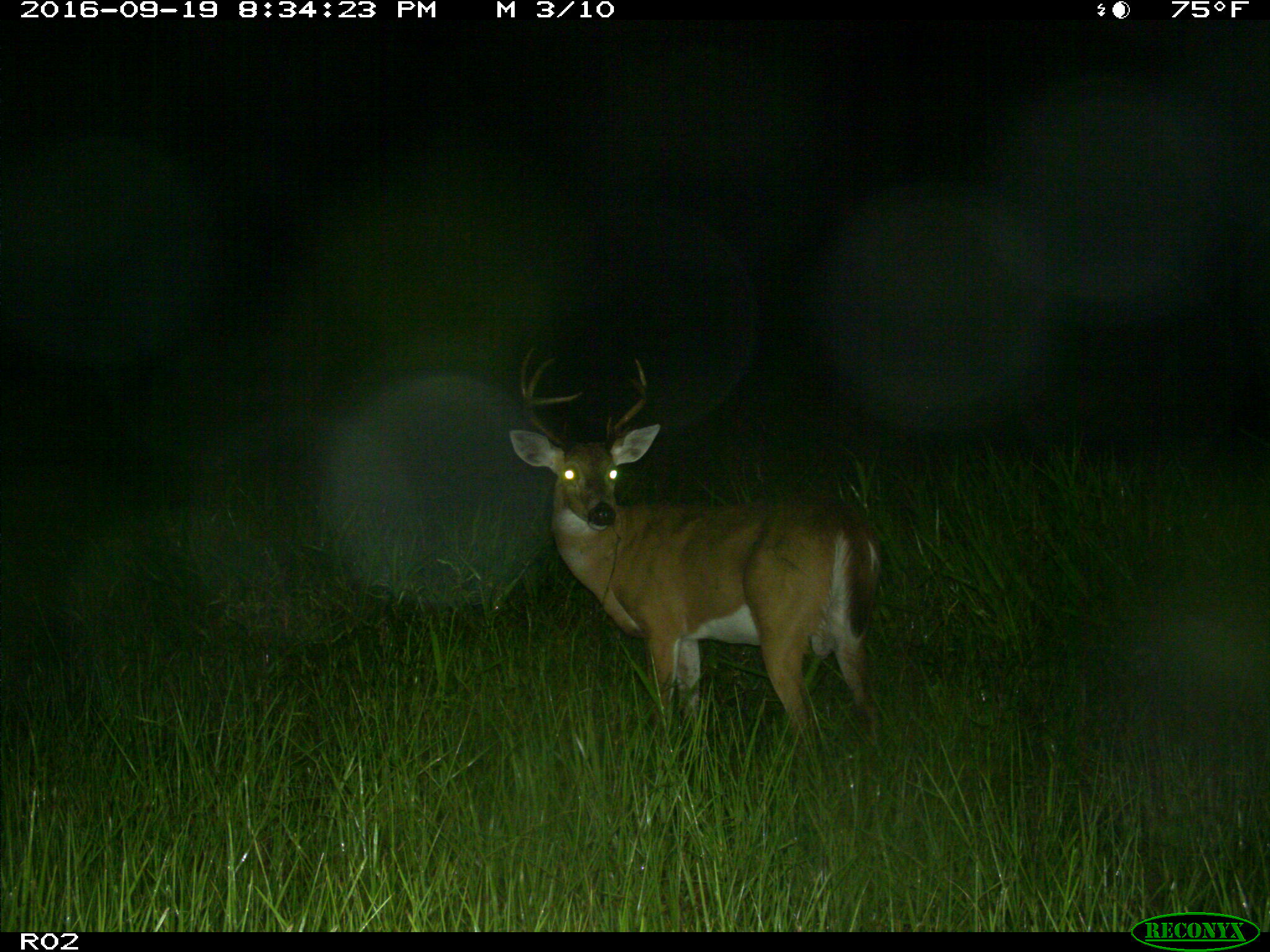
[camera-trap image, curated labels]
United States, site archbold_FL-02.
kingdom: Animalia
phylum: Chordata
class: Mammalia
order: Artiodactyla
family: Cervidae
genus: Odocoileus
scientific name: Odocoileus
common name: deer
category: unidentified deer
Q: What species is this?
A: Unidentified deer (deer) (Odocoileus).